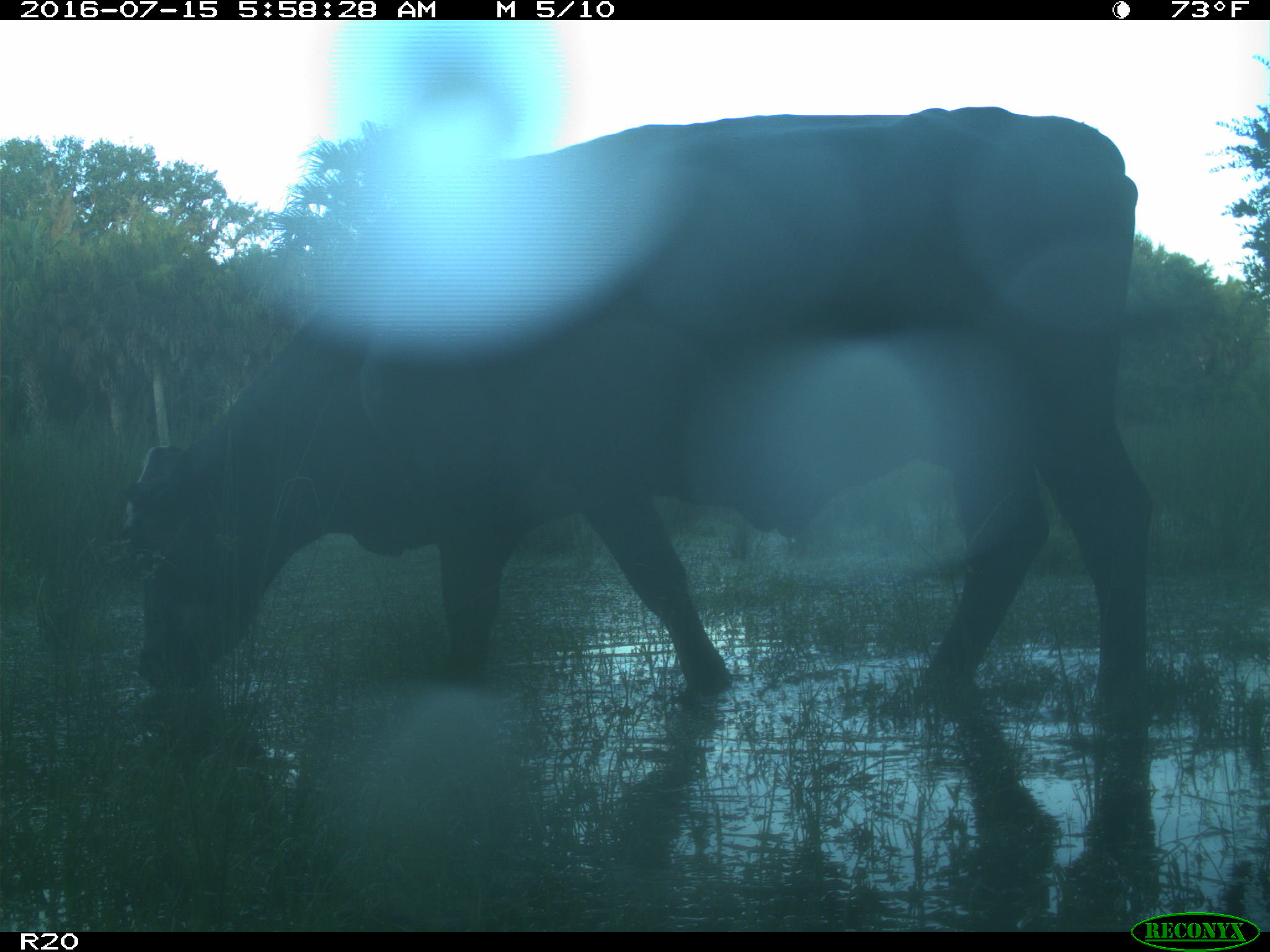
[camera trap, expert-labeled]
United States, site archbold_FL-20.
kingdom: Animalia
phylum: Chordata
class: Mammalia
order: Artiodactyla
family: Bovidae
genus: Bos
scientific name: Bos taurus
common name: domestic cow